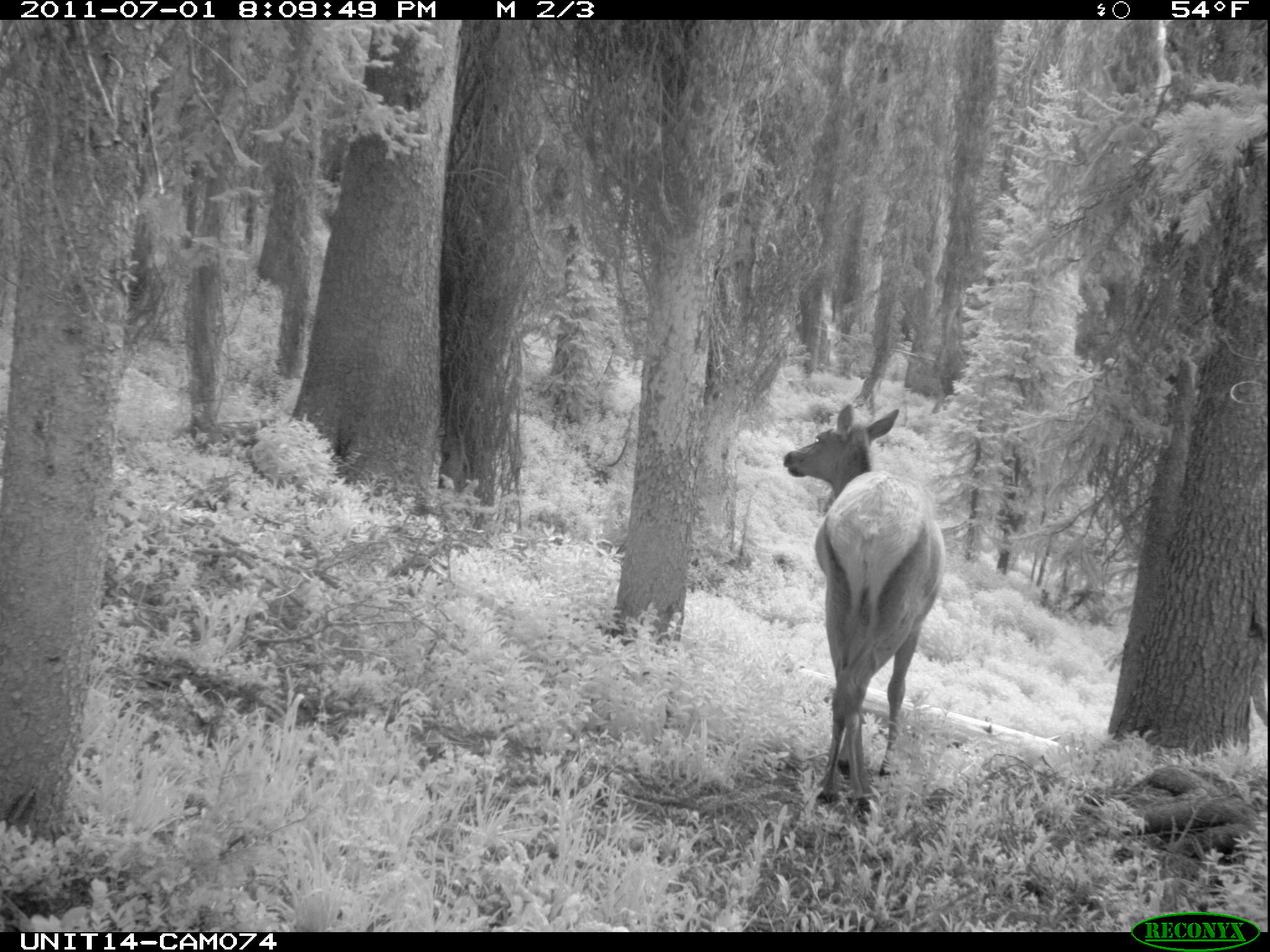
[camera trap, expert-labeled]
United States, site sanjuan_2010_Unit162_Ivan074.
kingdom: Animalia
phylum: Chordata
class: Mammalia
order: Artiodactyla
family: Cervidae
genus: Cervus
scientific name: Cervus elaphus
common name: red deer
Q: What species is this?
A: Cervus elaphus (red deer).